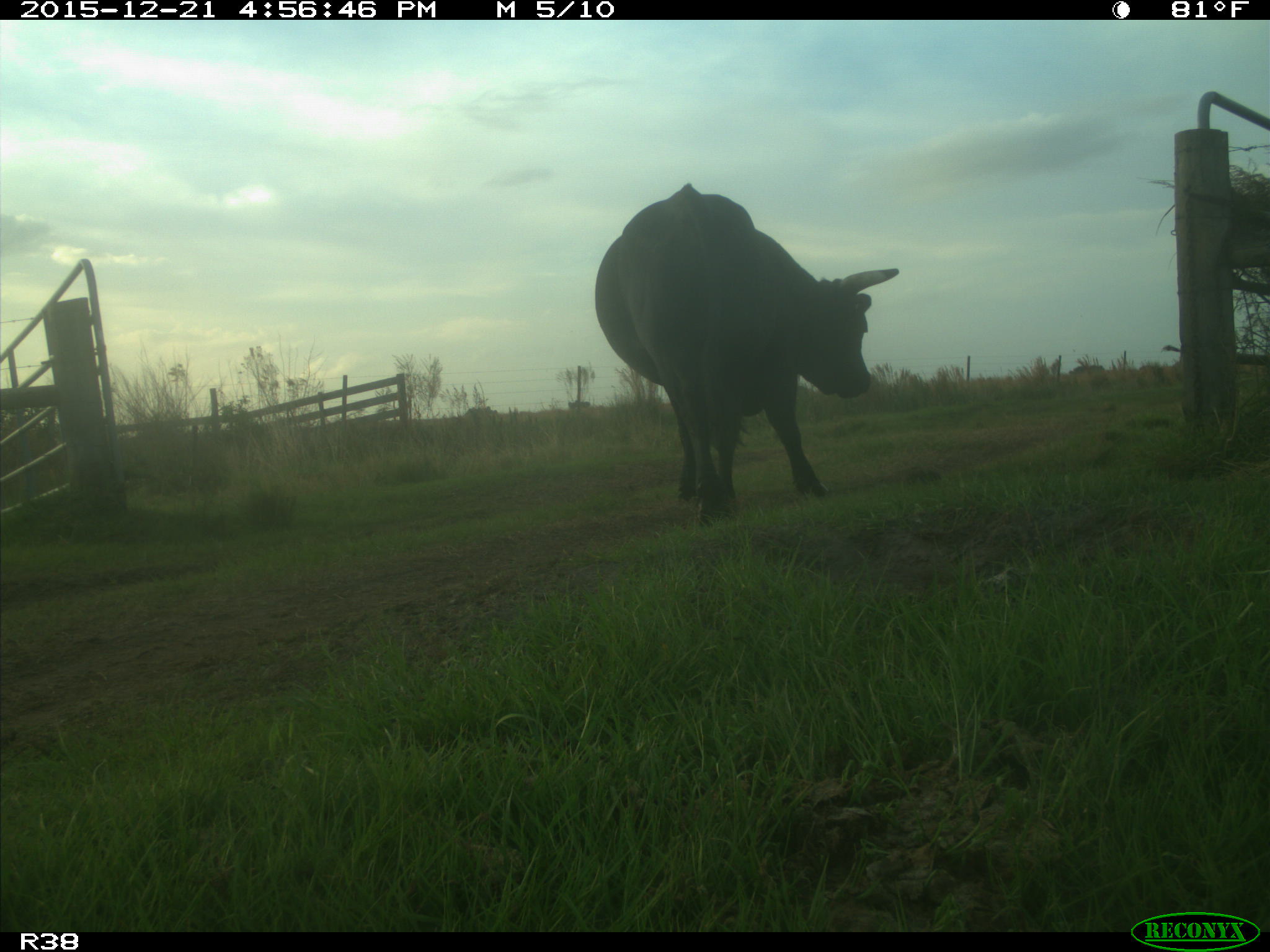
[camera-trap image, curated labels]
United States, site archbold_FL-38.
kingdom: Animalia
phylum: Chordata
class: Mammalia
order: Artiodactyla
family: Bovidae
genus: Bos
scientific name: Bos taurus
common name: domestic cow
Bos taurus (domestic cow).